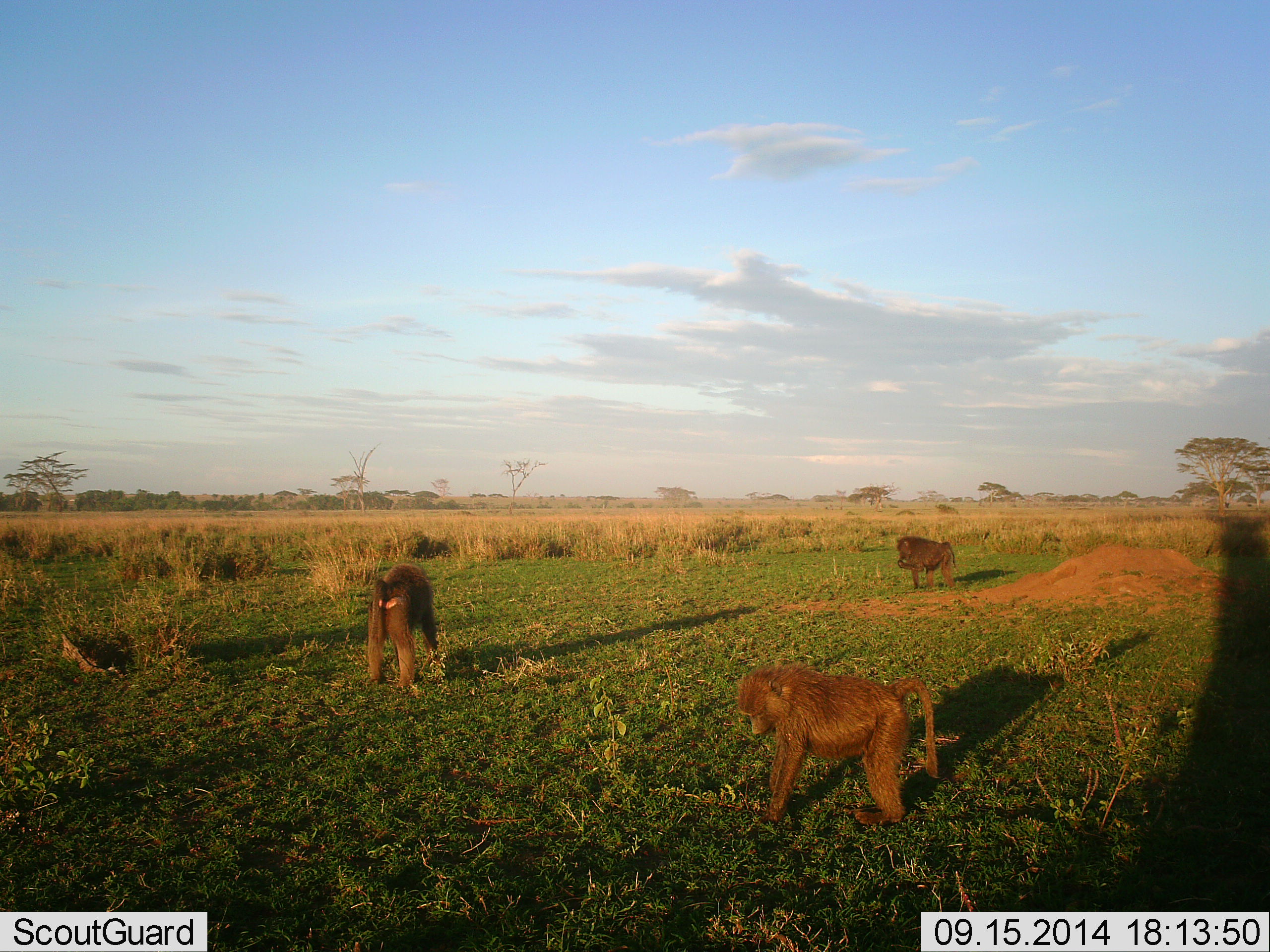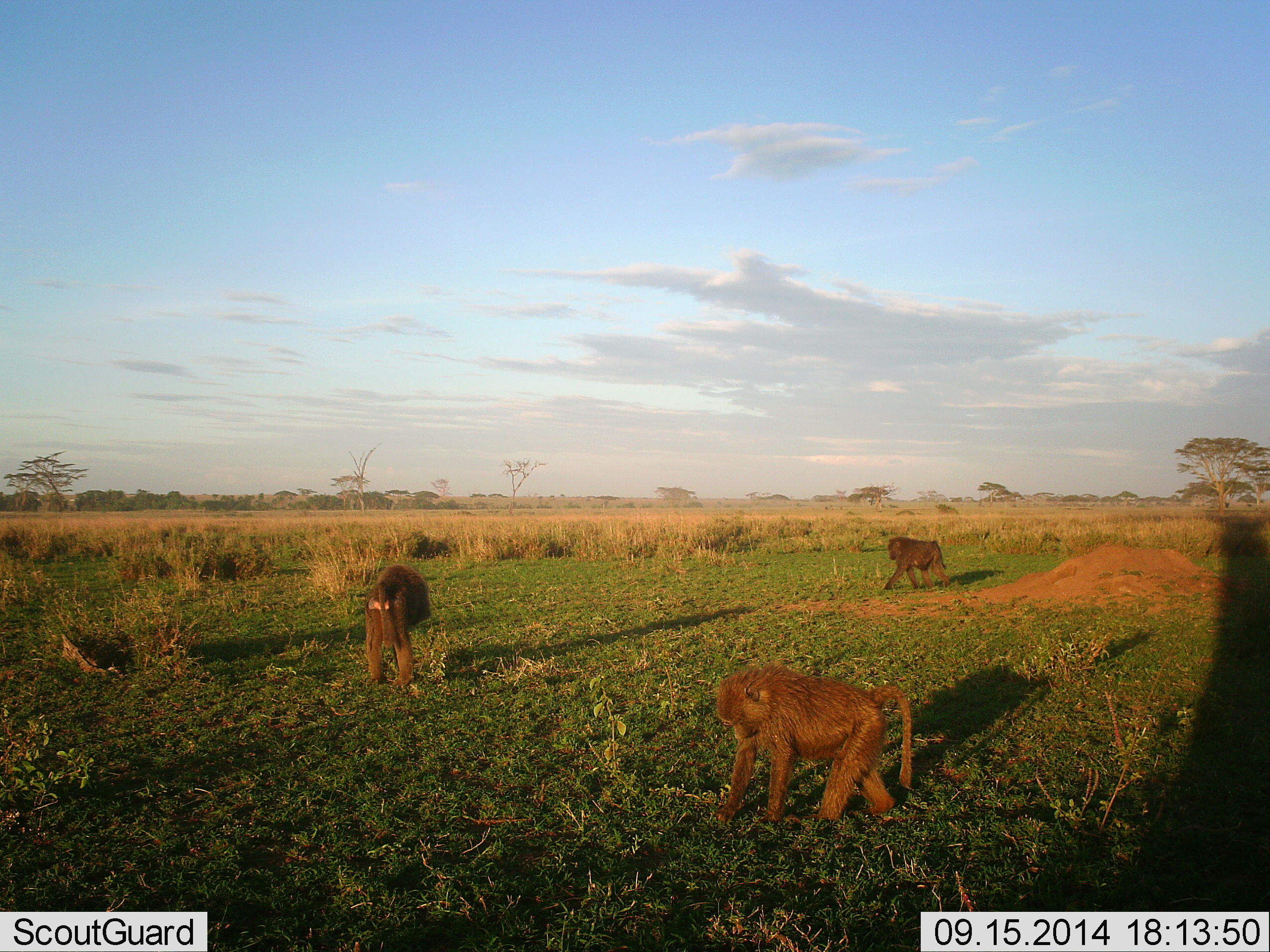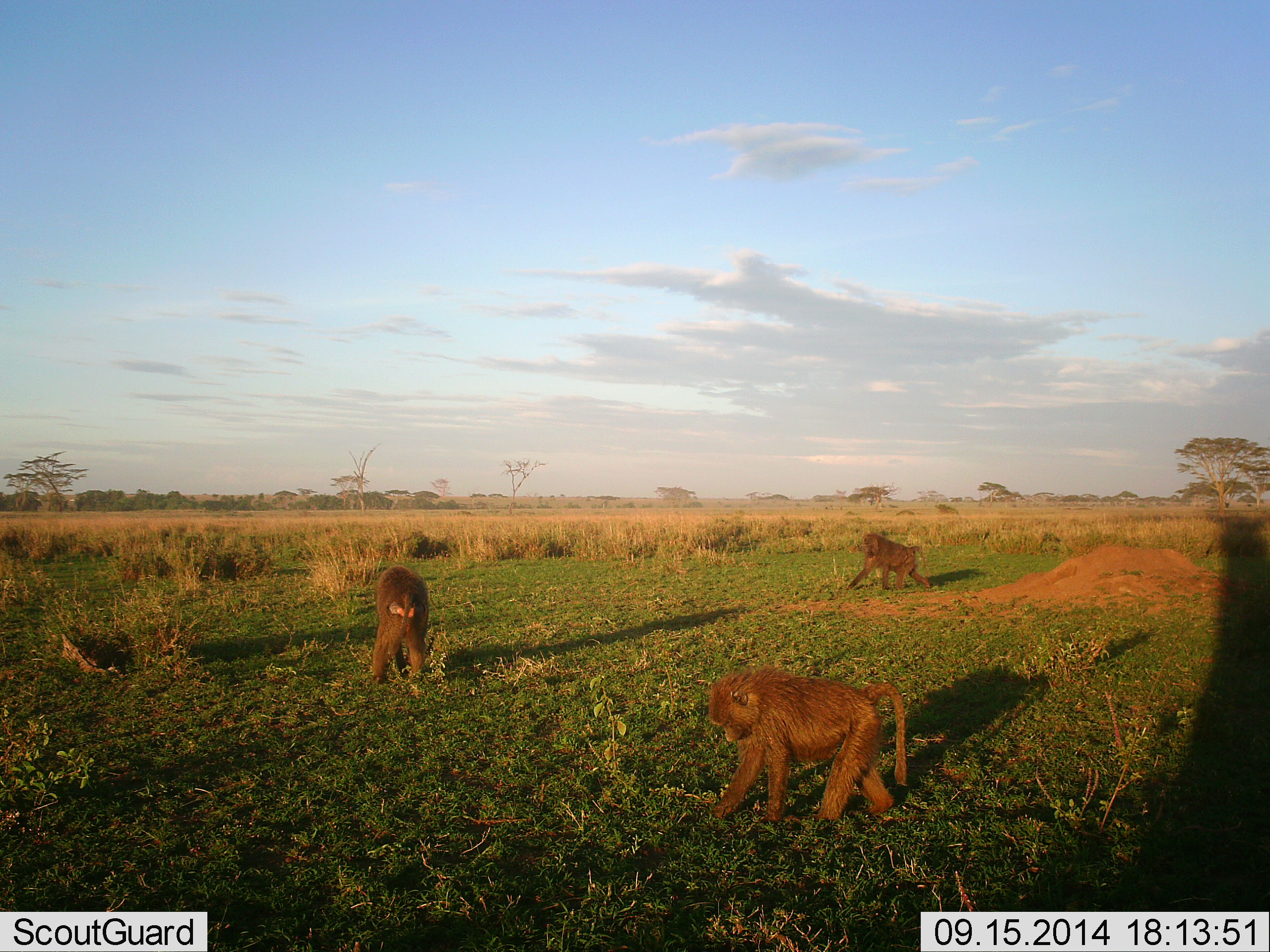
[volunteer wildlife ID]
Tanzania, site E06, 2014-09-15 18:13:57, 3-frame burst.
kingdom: Animalia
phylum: Chordata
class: Mammalia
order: Primates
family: Cercopithecidae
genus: Papio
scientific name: Papio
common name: baboon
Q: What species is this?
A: Baboon (Papio).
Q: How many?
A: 3.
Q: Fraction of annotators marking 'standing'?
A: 20%.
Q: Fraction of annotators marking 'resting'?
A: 0%.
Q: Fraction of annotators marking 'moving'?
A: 50%.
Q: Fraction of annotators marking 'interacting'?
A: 10%.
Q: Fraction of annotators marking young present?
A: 0%.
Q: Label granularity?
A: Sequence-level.